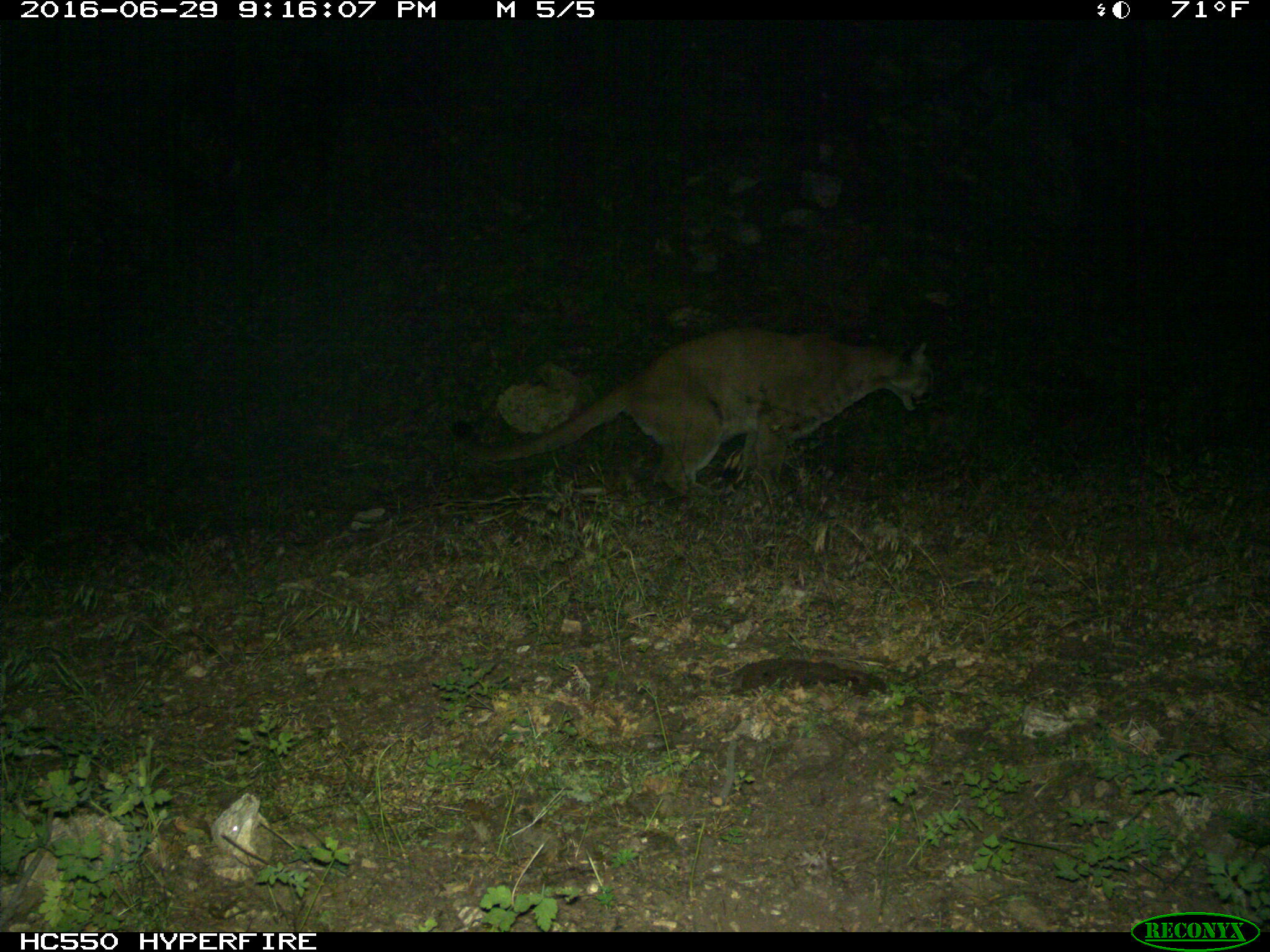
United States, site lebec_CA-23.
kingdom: Animalia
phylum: Chordata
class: Mammalia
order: Carnivora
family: Felidae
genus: Puma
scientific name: Puma concolor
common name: mountain lion